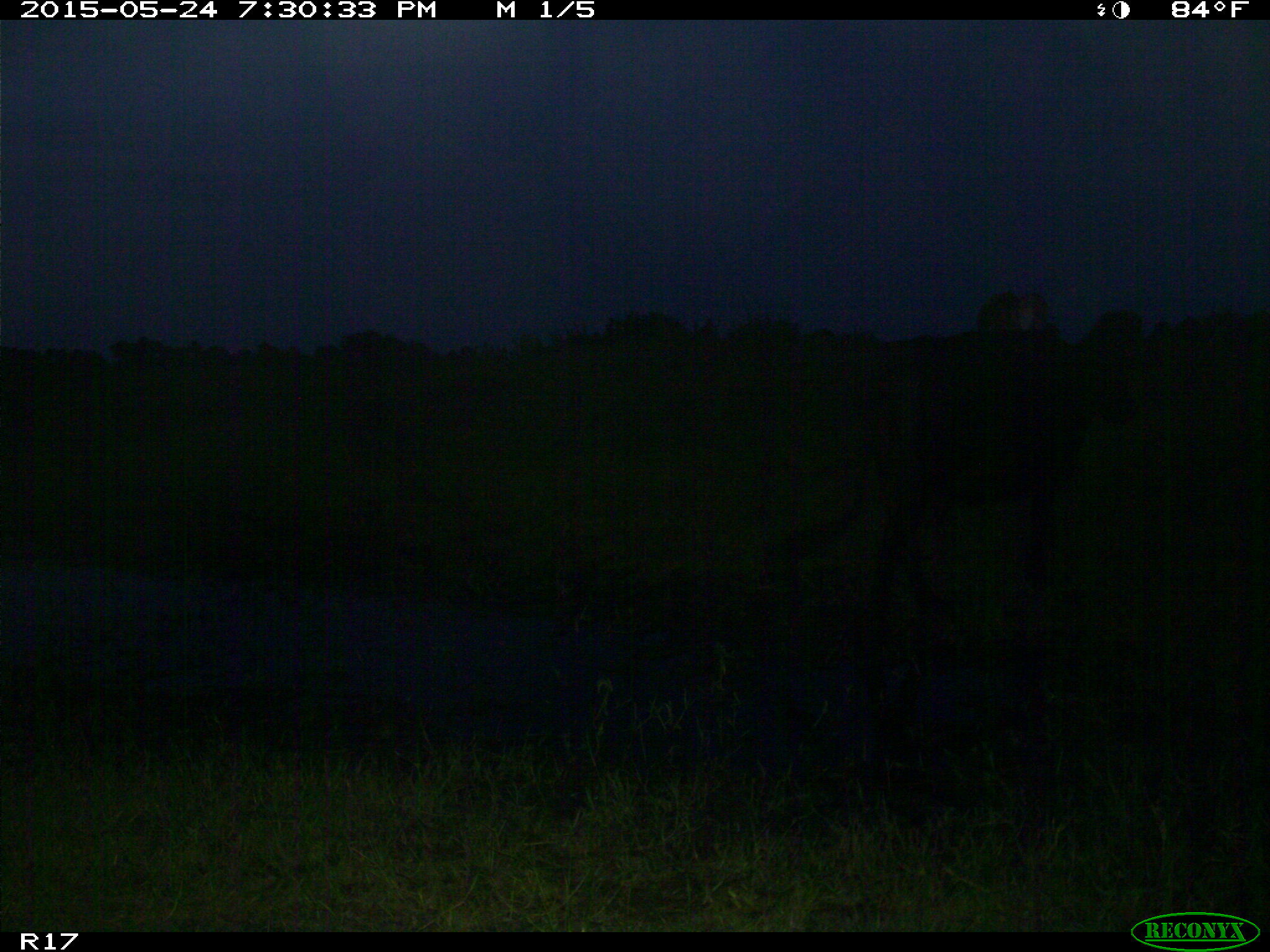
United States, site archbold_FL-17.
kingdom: Animalia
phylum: Chordata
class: Mammalia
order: Artiodactyla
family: Bovidae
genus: Bos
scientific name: Bos taurus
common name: domestic cow